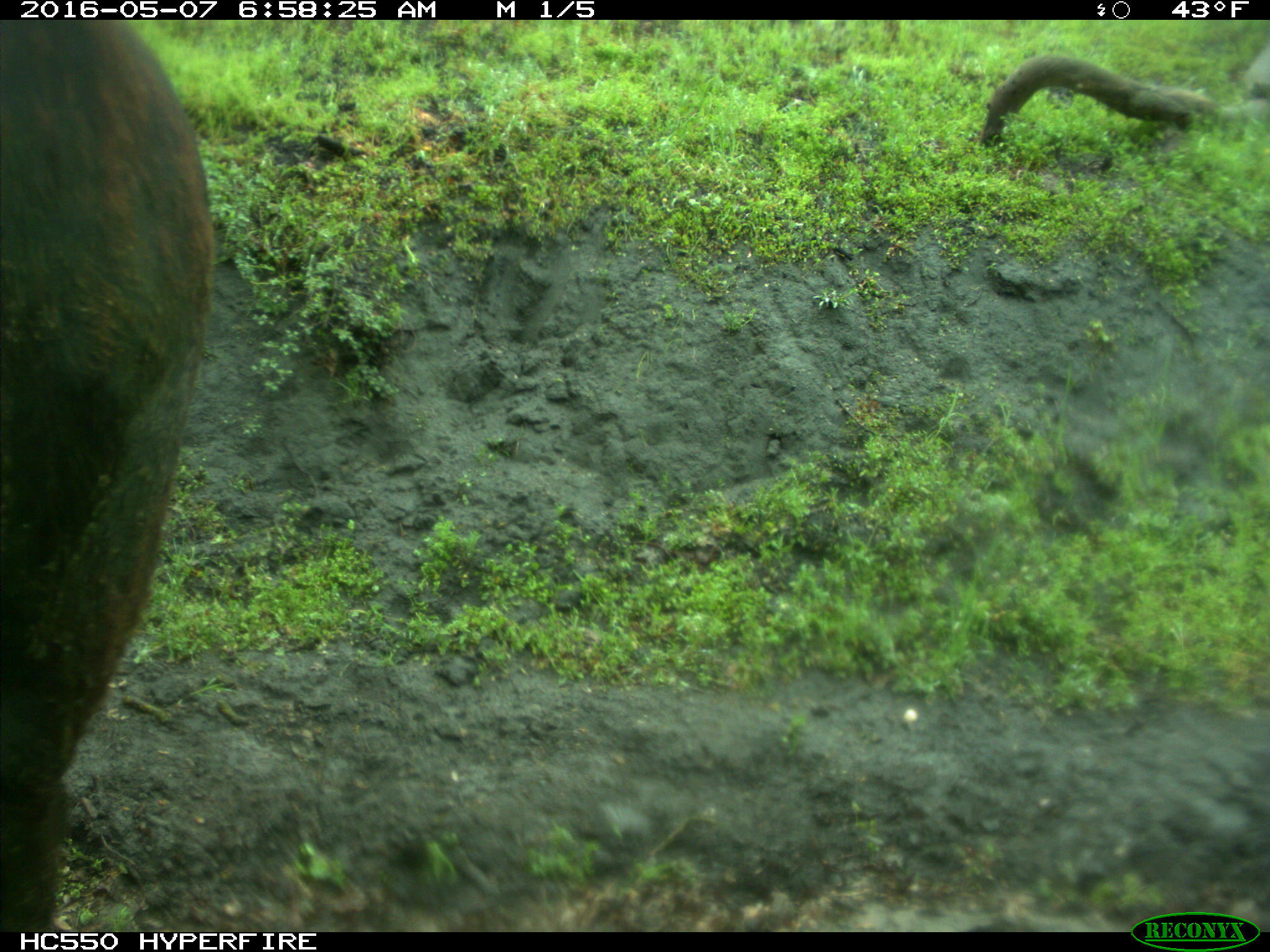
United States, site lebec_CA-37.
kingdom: Animalia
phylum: Chordata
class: Mammalia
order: Artiodactyla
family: Bovidae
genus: Bos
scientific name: Bos taurus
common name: domestic cow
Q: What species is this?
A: Bos taurus (domestic cow).